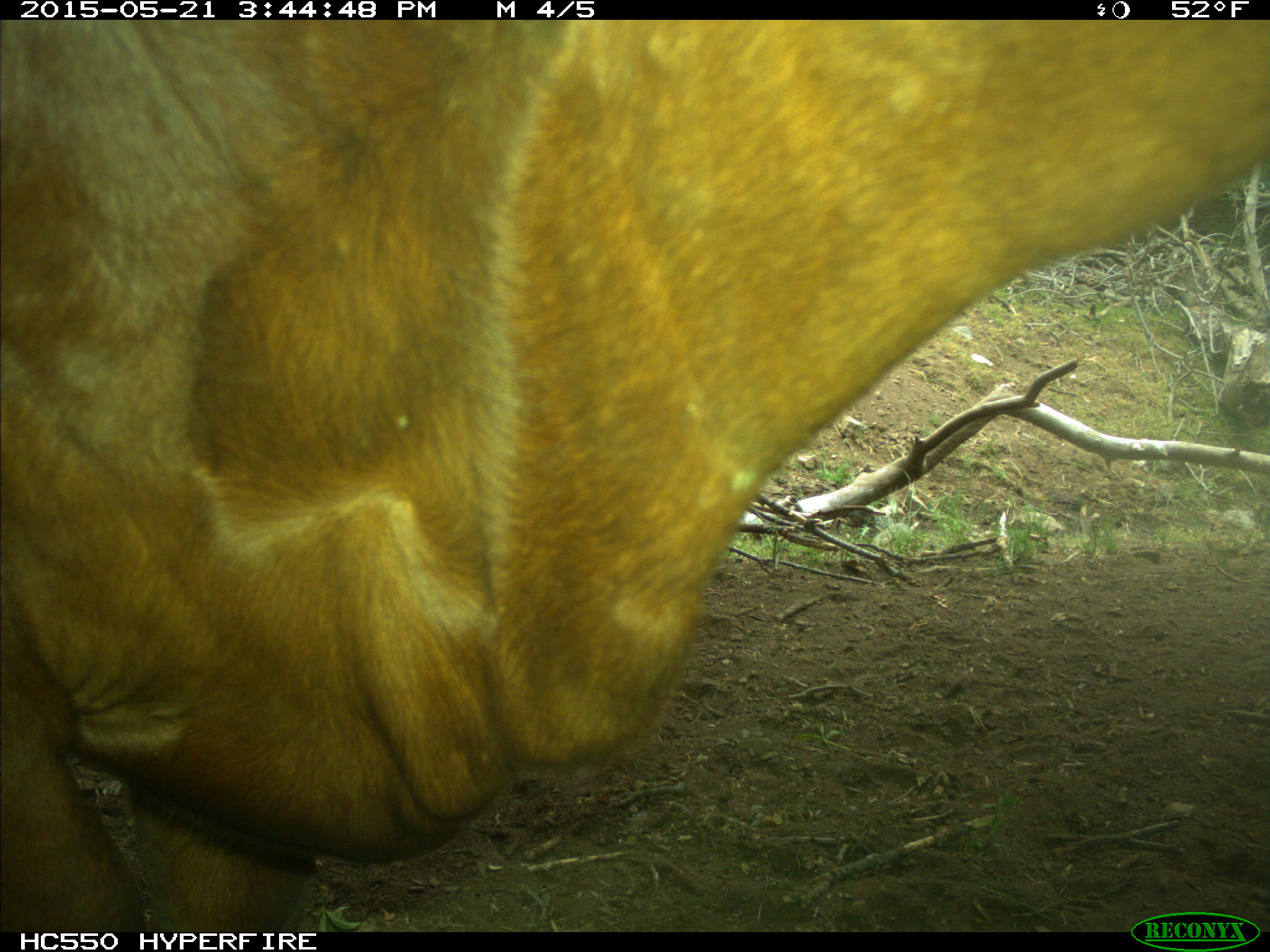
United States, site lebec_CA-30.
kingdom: Animalia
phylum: Chordata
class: Mammalia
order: Artiodactyla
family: Bovidae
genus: Bos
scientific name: Bos taurus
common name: domestic cow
Bos taurus (domestic cow).